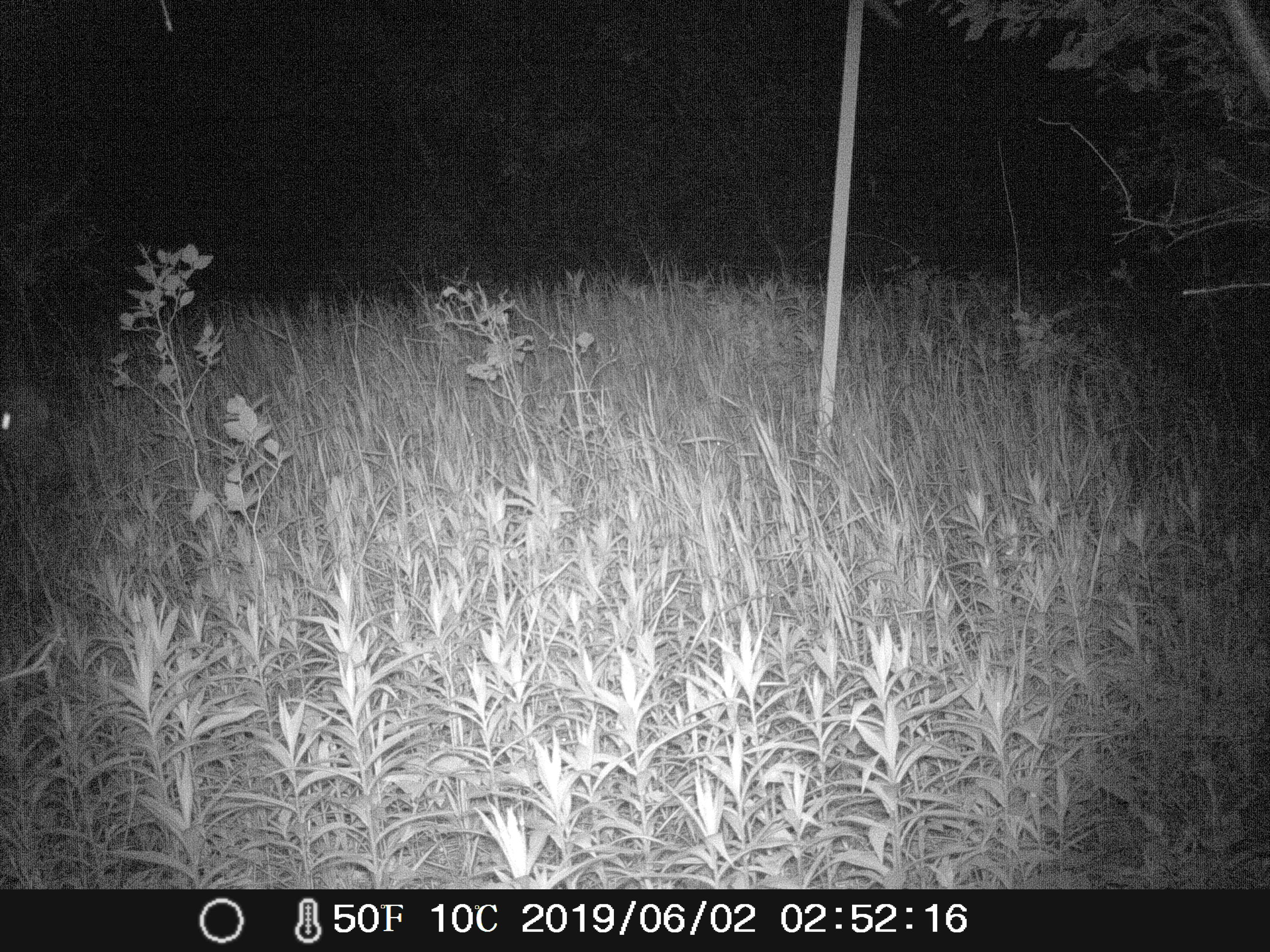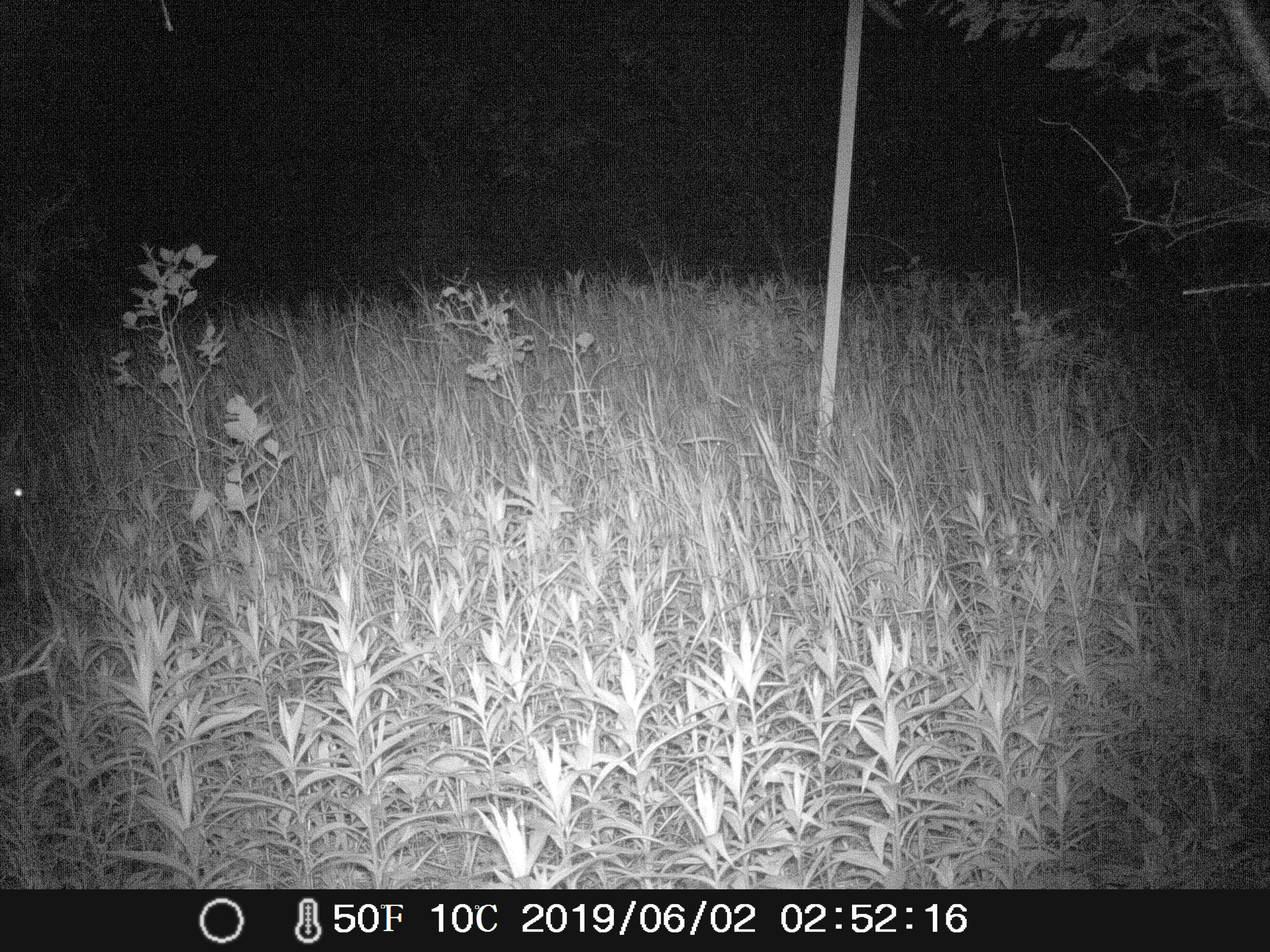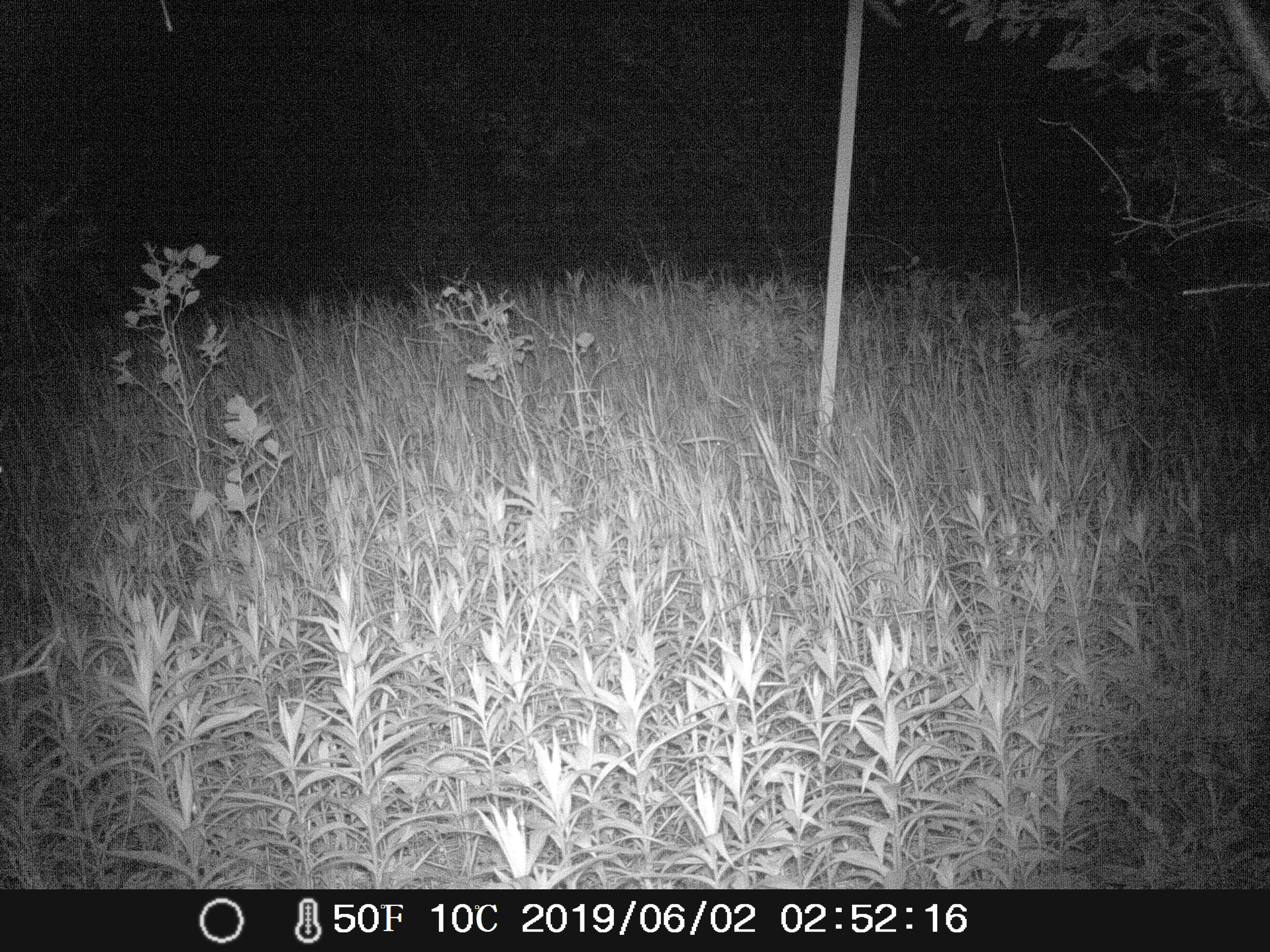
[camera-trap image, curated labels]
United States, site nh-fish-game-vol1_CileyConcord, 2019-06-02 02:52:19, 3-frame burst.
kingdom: Animalia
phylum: Chordata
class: Mammalia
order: Artiodactyla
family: Cervidae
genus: Odocoileus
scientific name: Odocoileus virginianus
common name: white-tailed deer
White-tailed deer (Odocoileus virginianus).